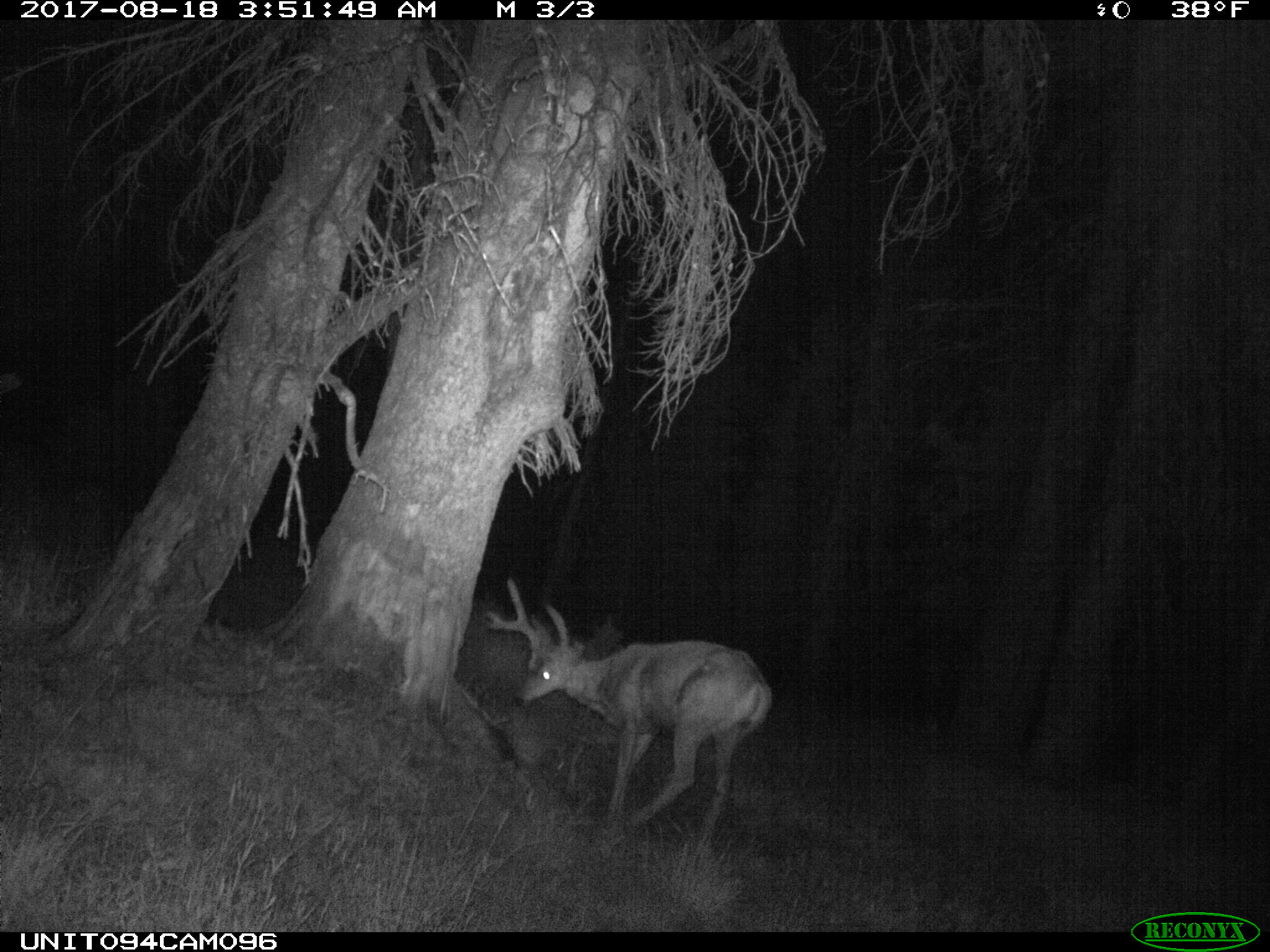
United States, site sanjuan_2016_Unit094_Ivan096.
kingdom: Animalia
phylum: Chordata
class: Mammalia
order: Artiodactyla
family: Cervidae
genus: Odocoileus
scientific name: Odocoileus hemionus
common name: mule deer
Odocoileus hemionus (mule deer).